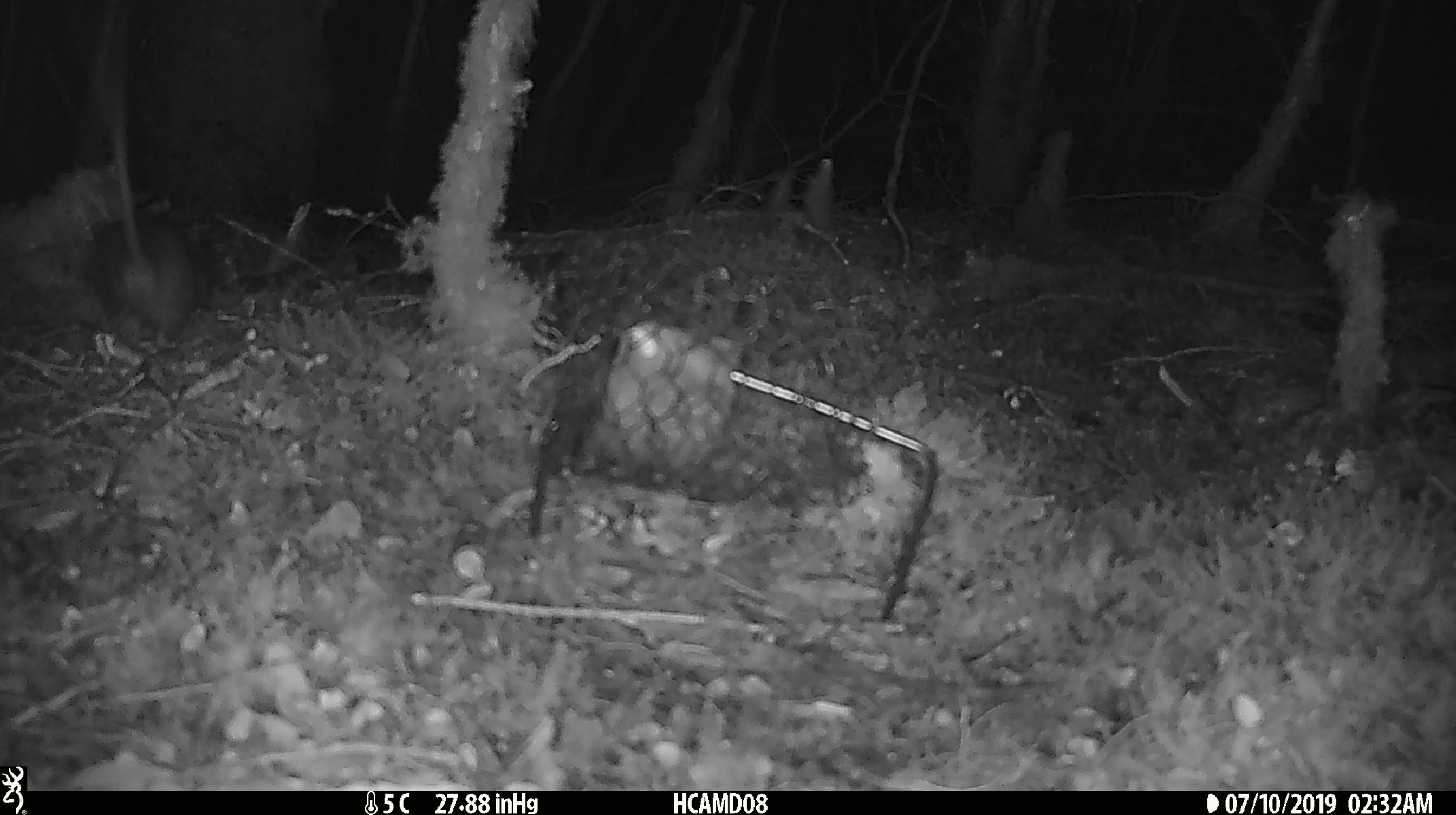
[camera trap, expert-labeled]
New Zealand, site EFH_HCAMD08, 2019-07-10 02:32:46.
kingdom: Animalia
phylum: Chordata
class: Mammalia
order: Rodentia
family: Muridae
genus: Rattus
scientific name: Rattus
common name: rat